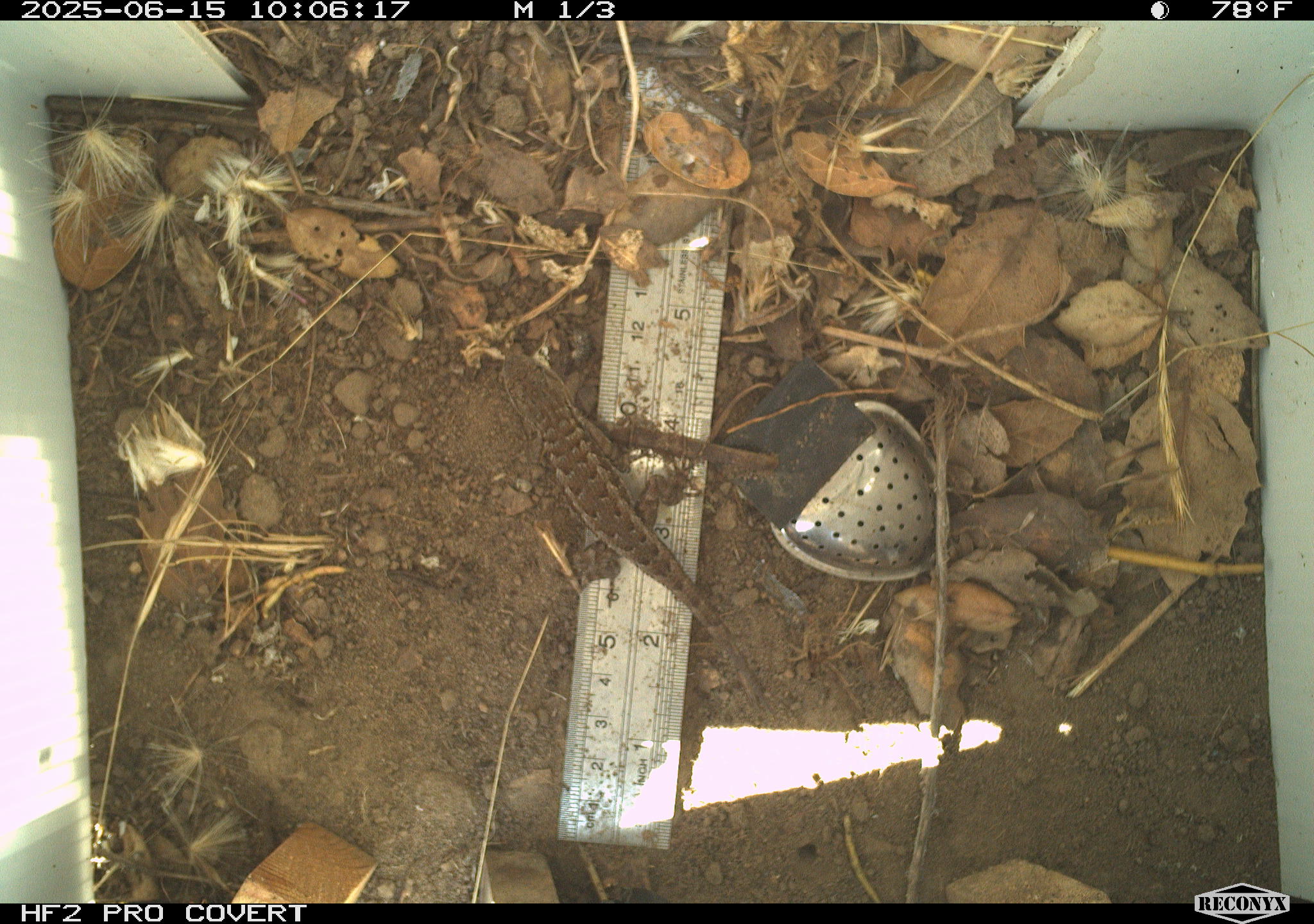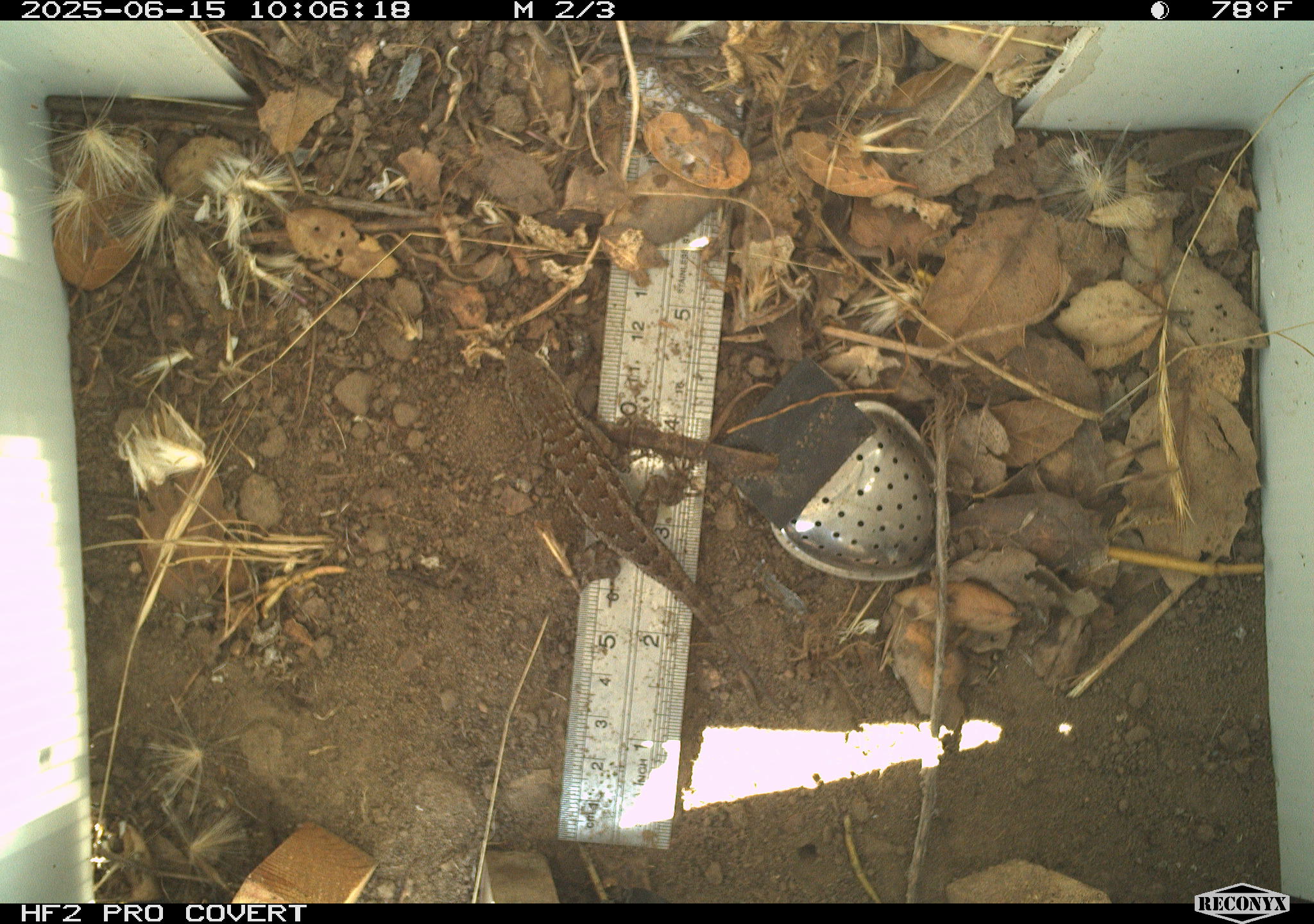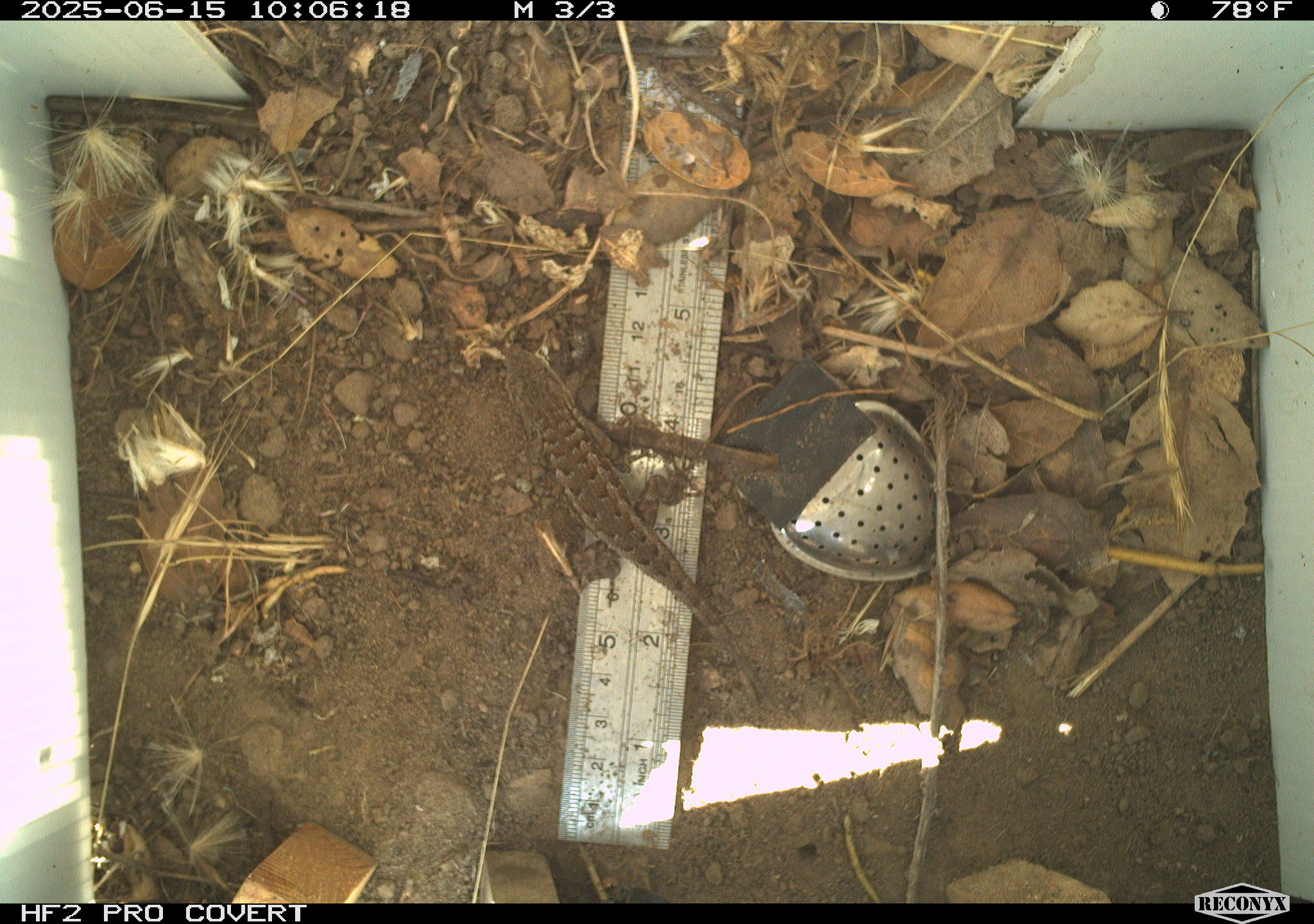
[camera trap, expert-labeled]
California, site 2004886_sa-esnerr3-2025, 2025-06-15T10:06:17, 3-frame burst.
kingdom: Animalia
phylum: Chordata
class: Reptilia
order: Squamata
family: Phrynosomatidae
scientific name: Phrynosomatidae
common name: north american spiny lizards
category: sceloporus/uta species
Sceloporus/uta species (north american spiny lizards) (Phrynosomatidae).